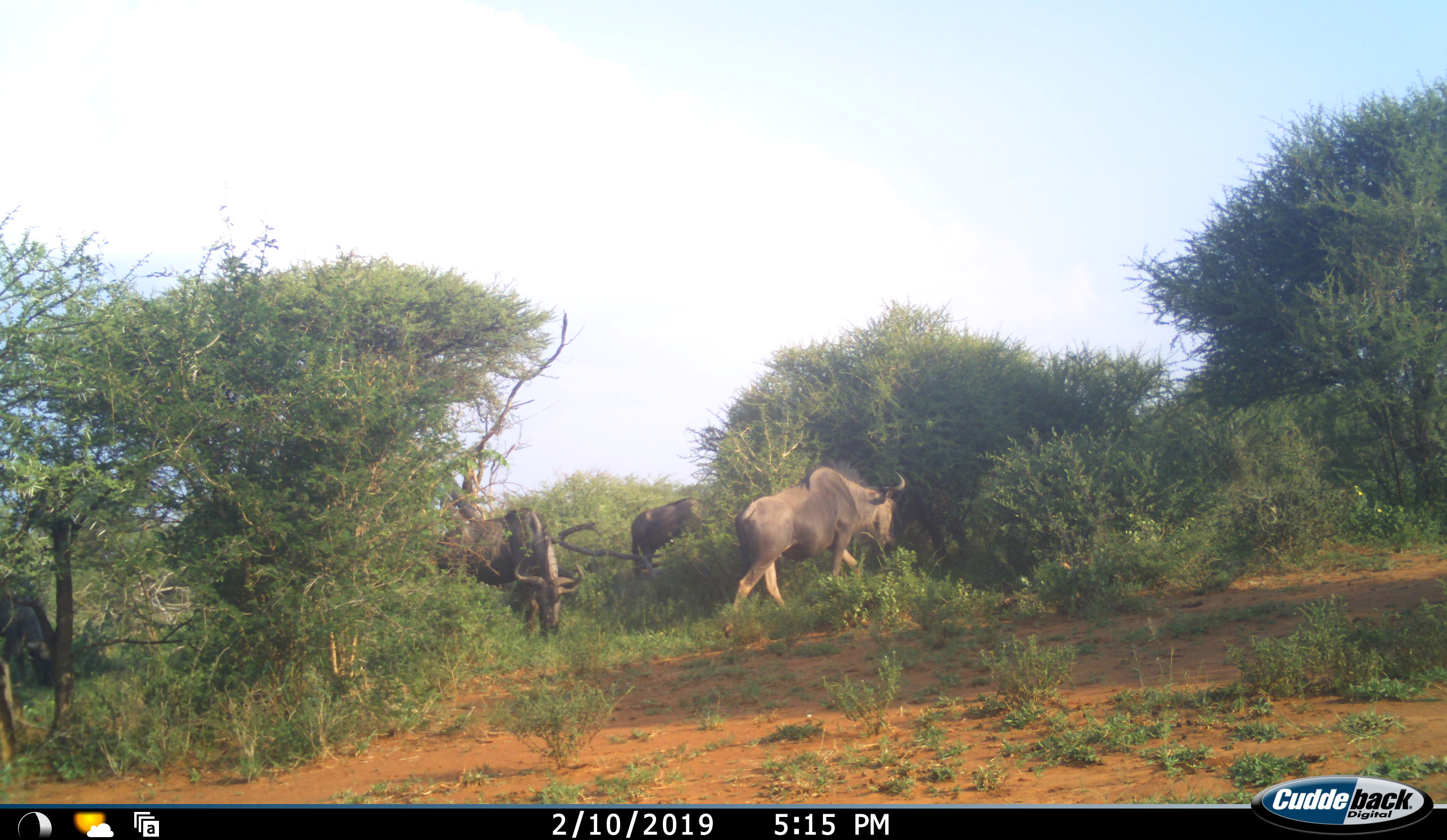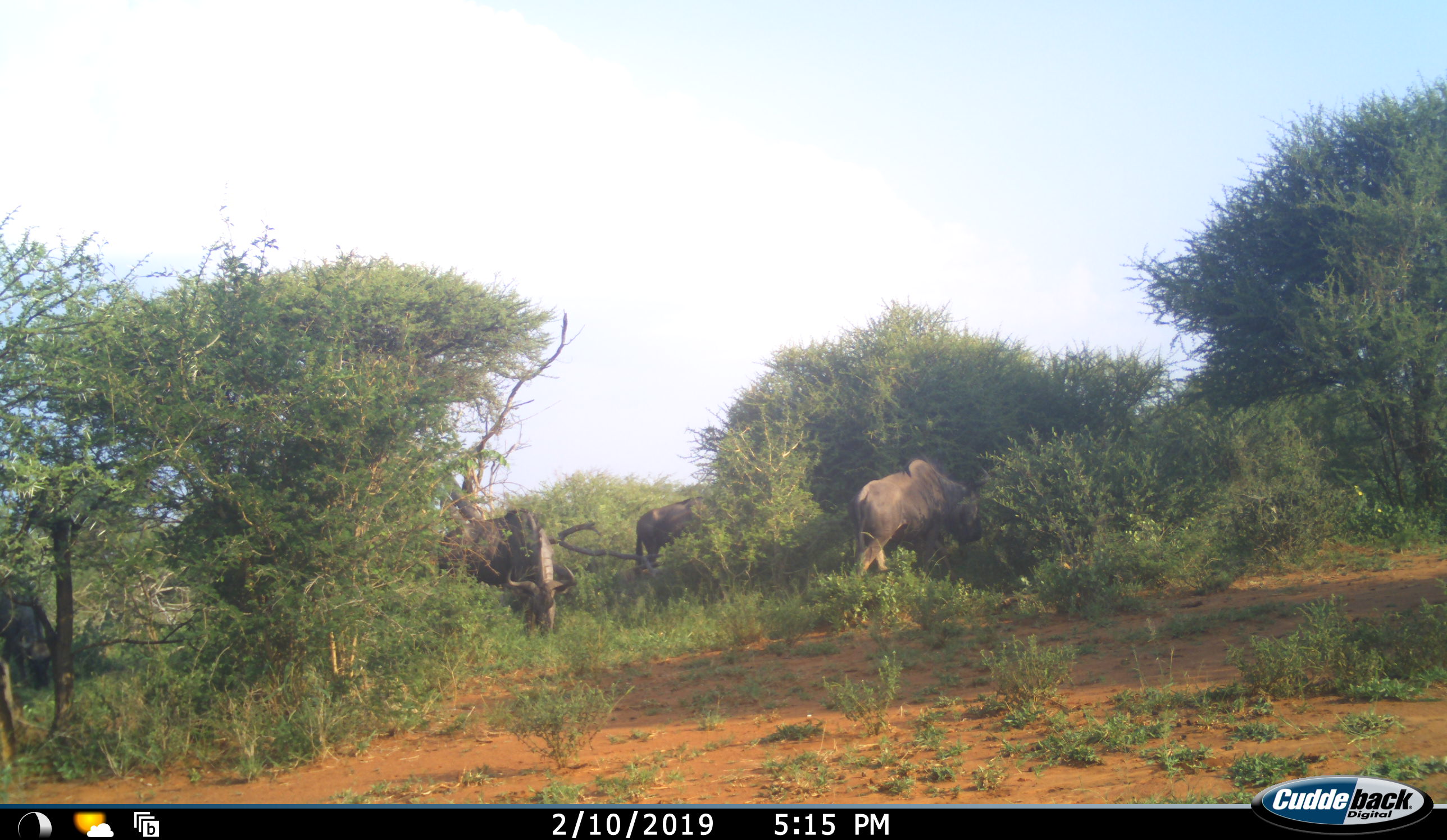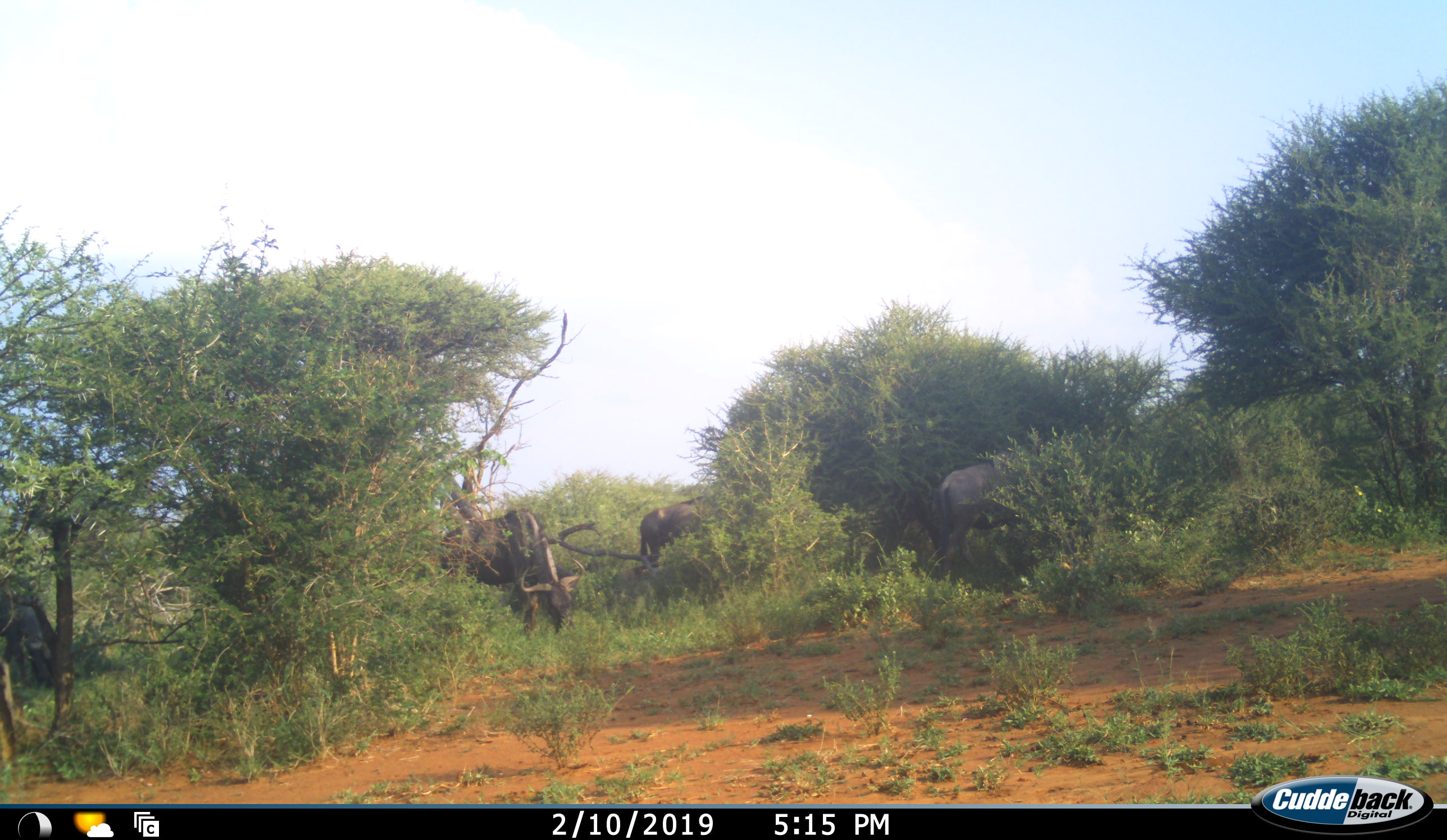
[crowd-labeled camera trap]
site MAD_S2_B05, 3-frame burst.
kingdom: Animalia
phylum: Chordata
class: Mammalia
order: Artiodactyla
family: Bovidae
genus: Connochaetes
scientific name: Connochaetes taurinus taurinus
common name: blue wildebeest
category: wildebeestblue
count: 3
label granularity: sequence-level